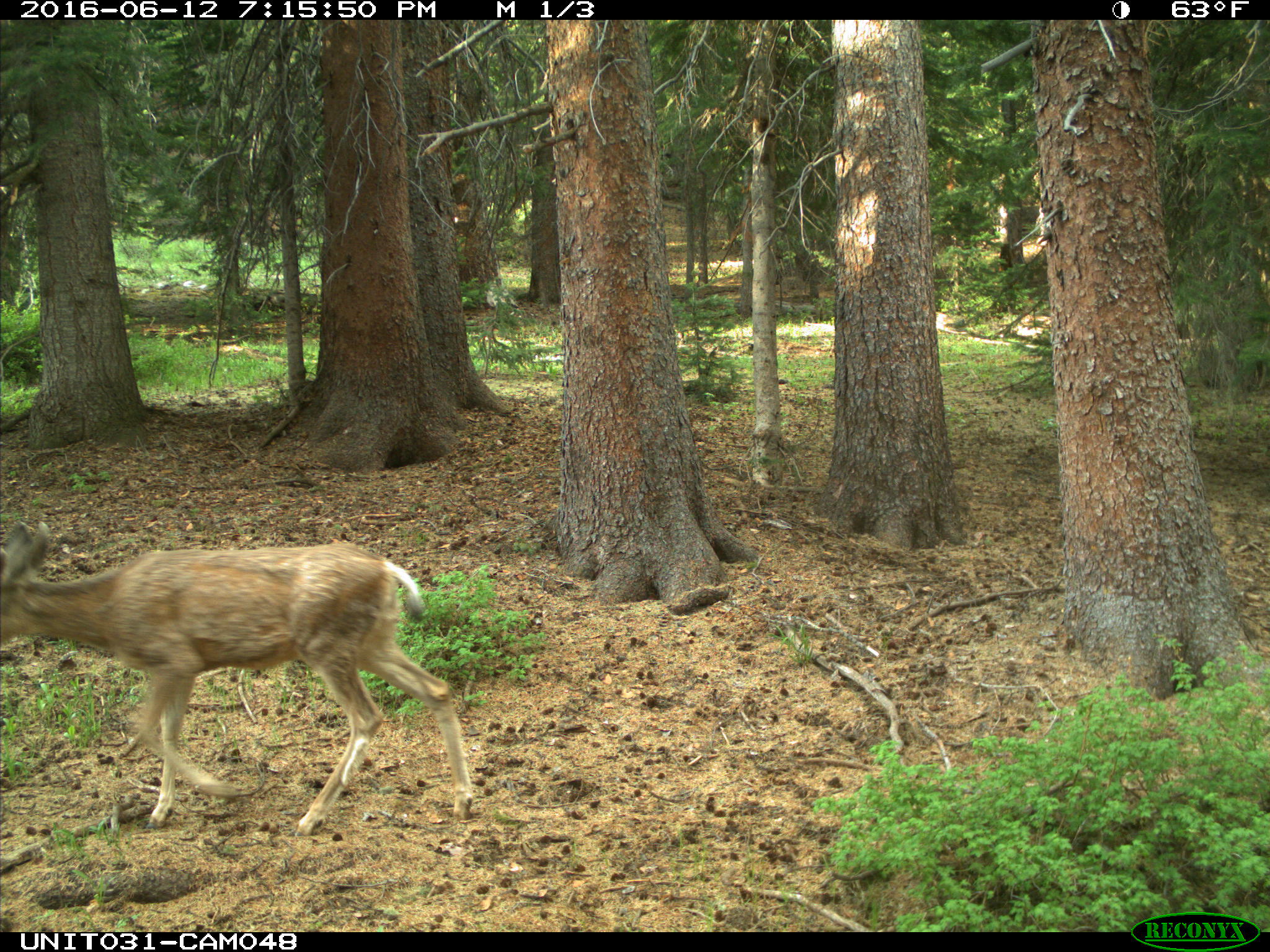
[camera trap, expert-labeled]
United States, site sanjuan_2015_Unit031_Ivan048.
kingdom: Animalia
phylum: Chordata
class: Mammalia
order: Artiodactyla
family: Cervidae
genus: Odocoileus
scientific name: Odocoileus hemionus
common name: mule deer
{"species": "Odocoileus hemionus (mule deer)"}